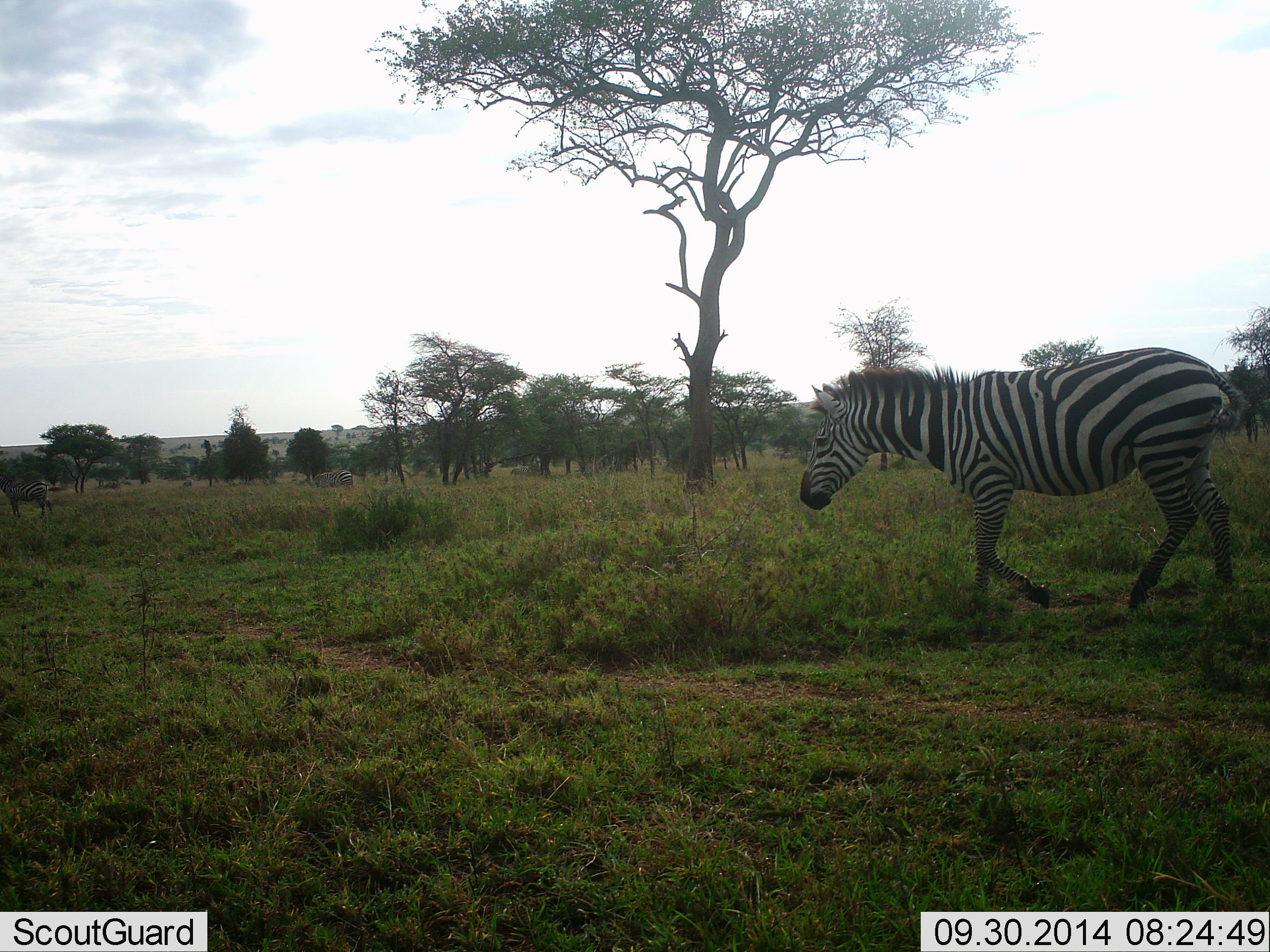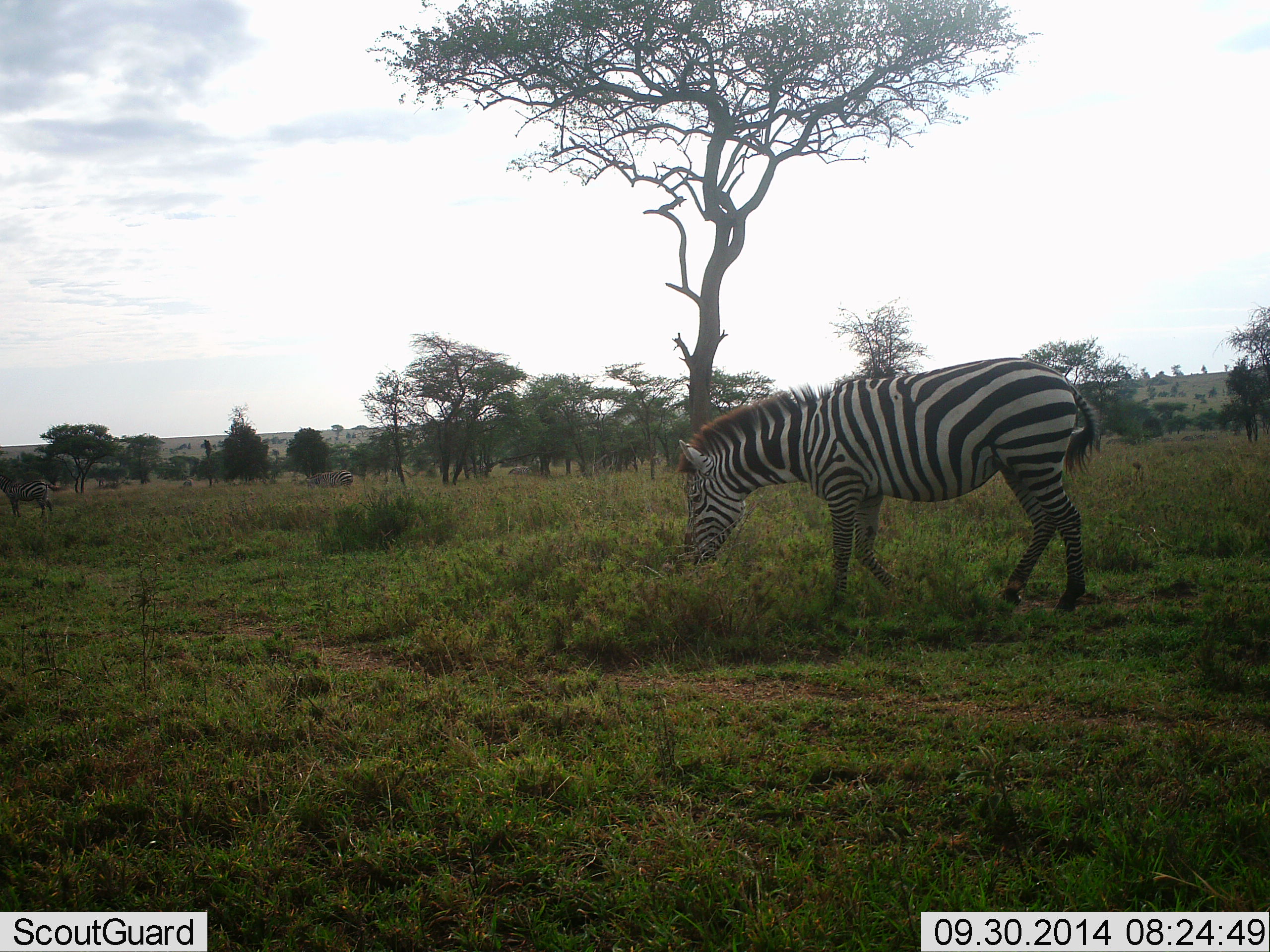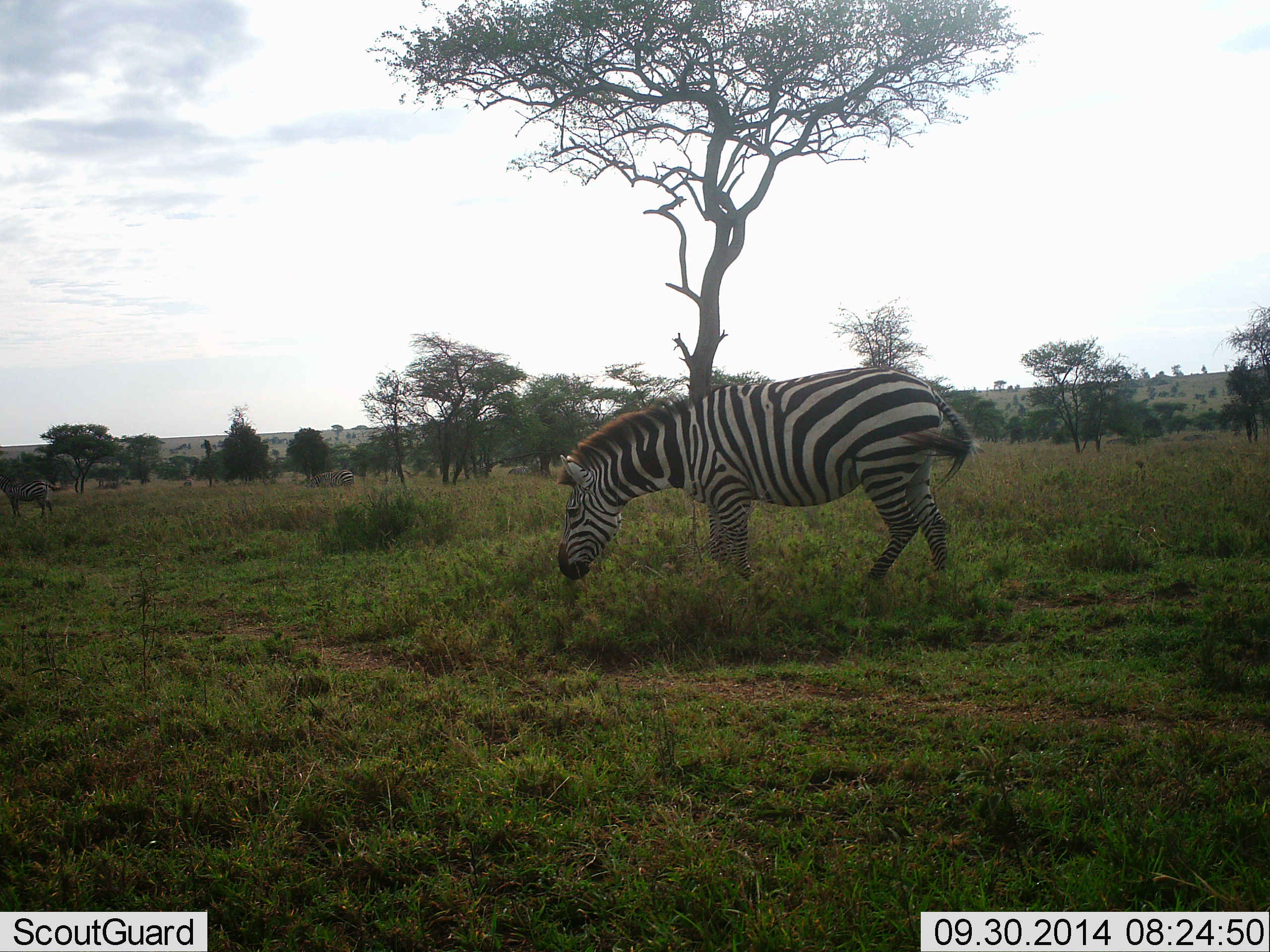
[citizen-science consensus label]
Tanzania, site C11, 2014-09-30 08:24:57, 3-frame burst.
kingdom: Animalia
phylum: Chordata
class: Mammalia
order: Perissodactyla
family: Equidae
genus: Equus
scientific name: Equus quagga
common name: plains zebra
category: zebra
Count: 1.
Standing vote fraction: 40%.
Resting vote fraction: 0%.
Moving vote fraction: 90%.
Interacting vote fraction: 0%.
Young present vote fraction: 0%.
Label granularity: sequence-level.